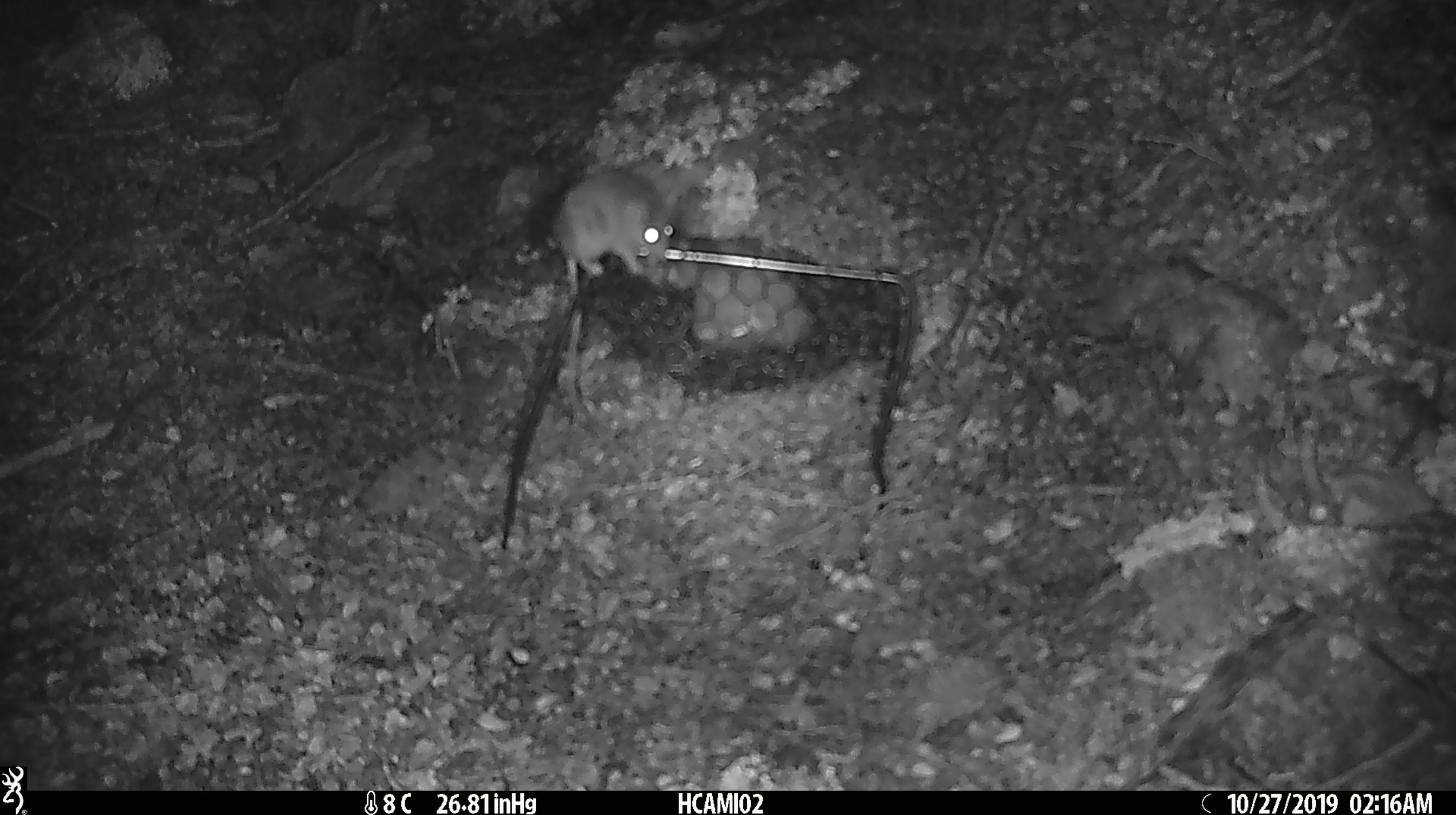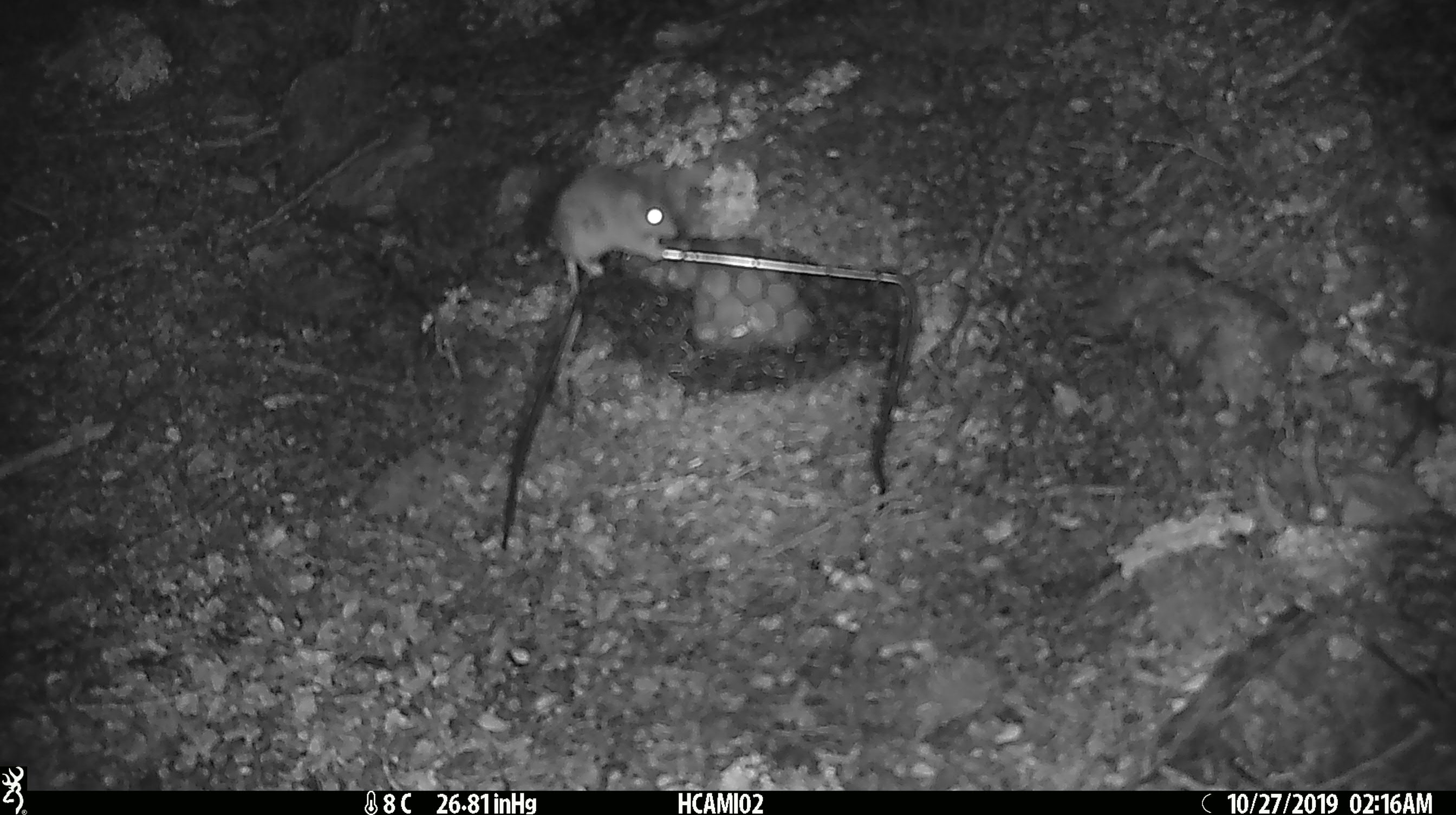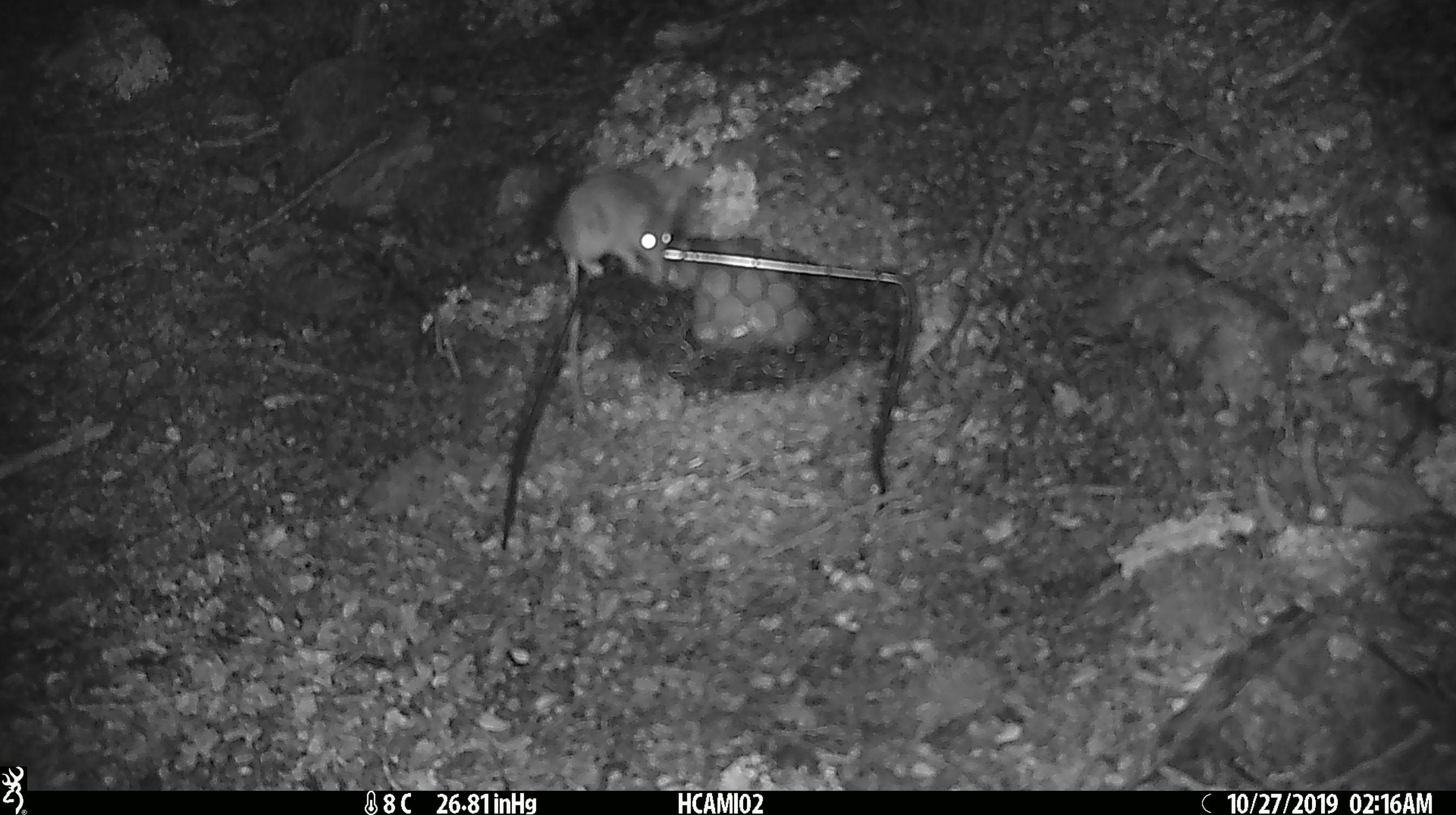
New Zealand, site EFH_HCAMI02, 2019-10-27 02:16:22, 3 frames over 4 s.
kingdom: Animalia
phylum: Chordata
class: Mammalia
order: Rodentia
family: Muridae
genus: Mus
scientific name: Mus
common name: mouse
Mouse (Mus).